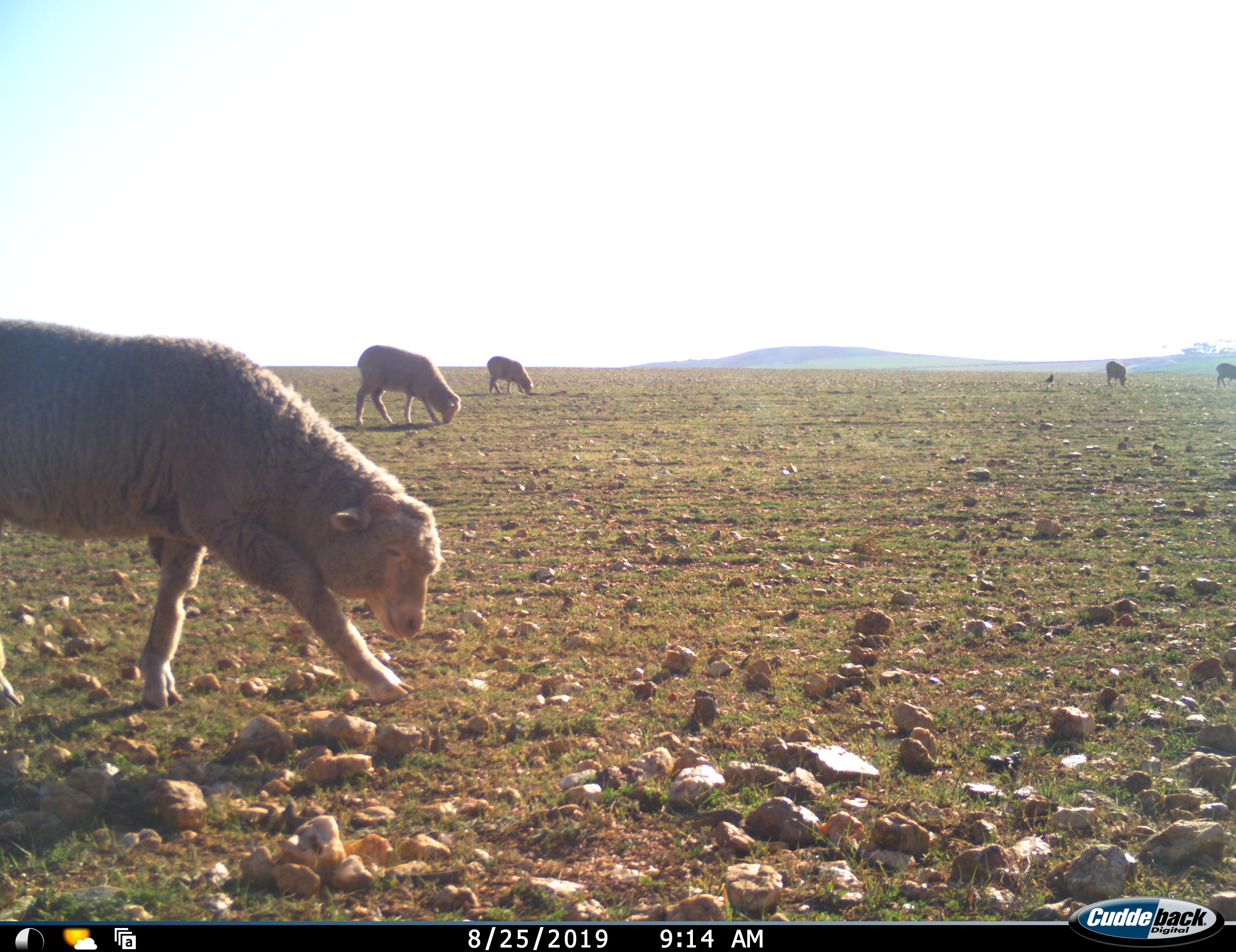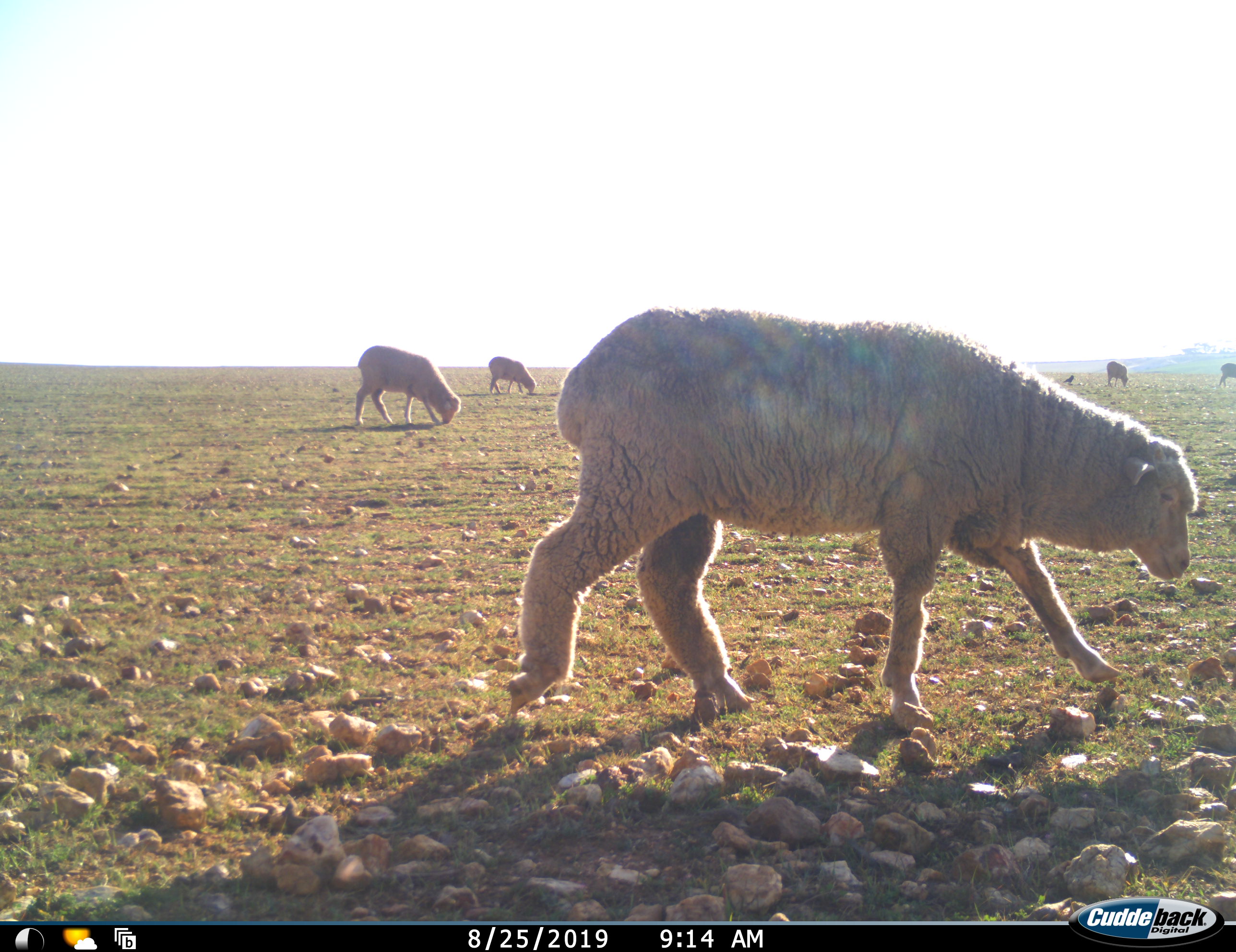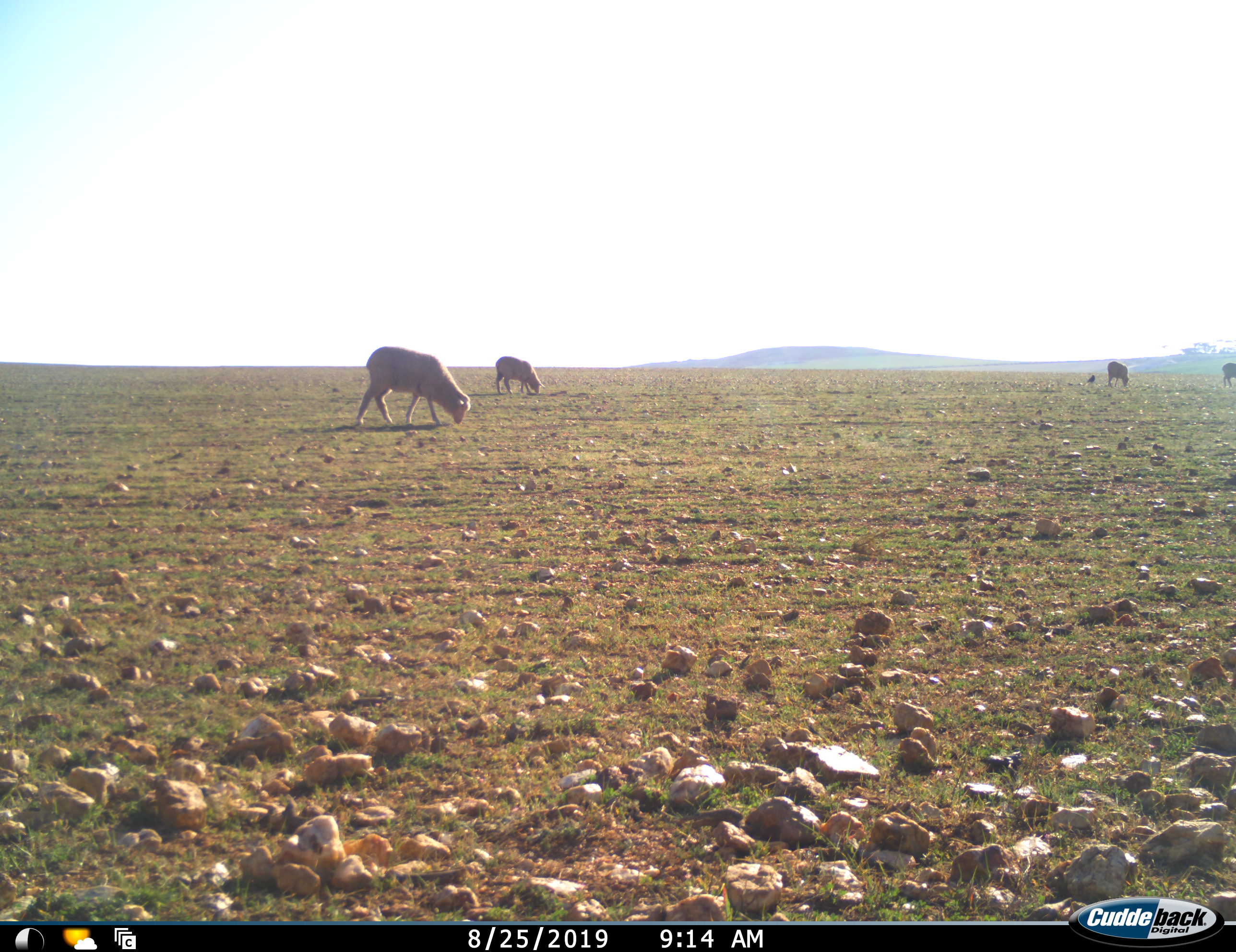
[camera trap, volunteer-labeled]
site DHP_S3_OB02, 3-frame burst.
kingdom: Animalia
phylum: Chordata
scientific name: Vertebrata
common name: domestic animal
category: domesticanimal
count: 5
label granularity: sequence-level